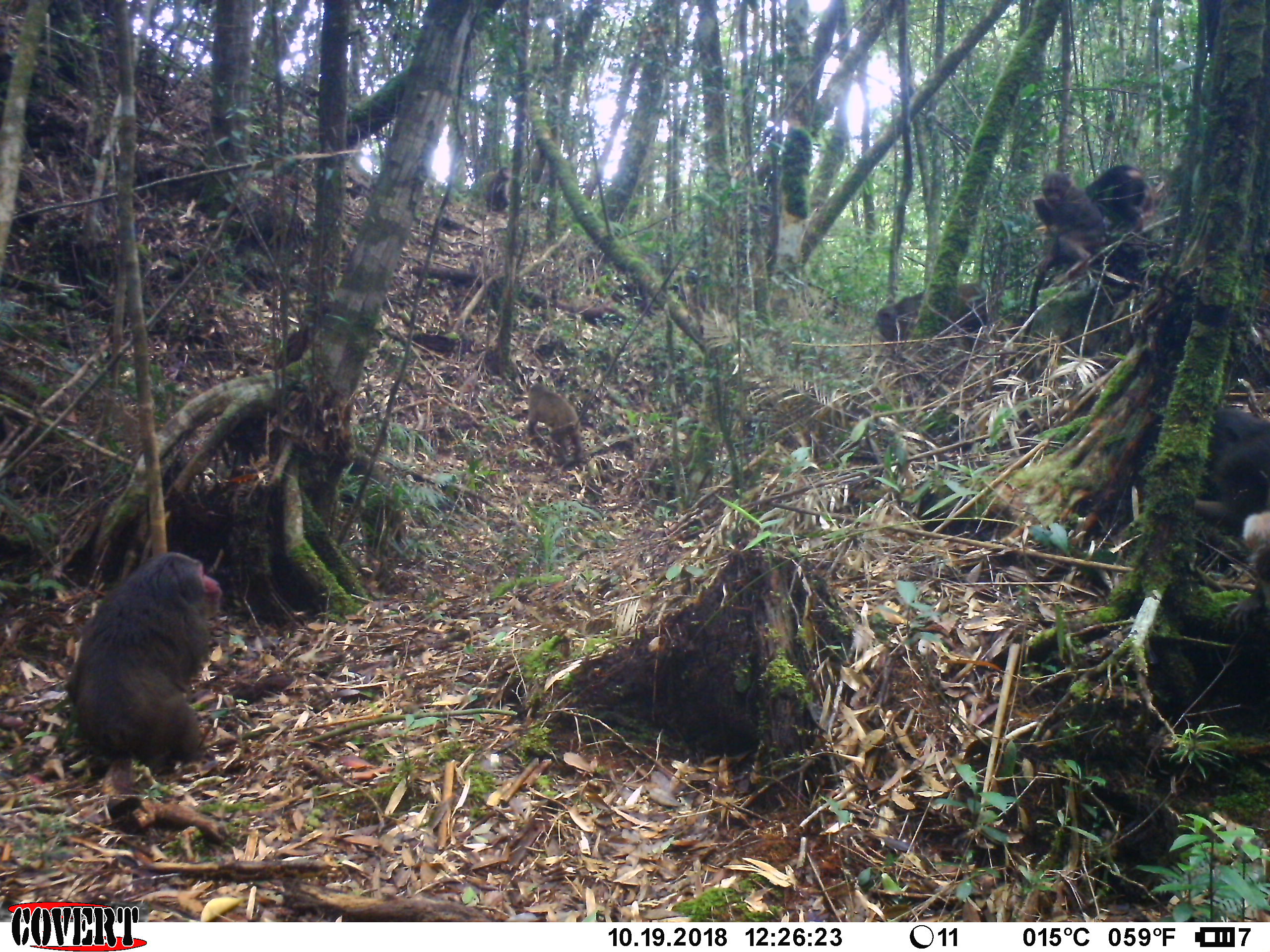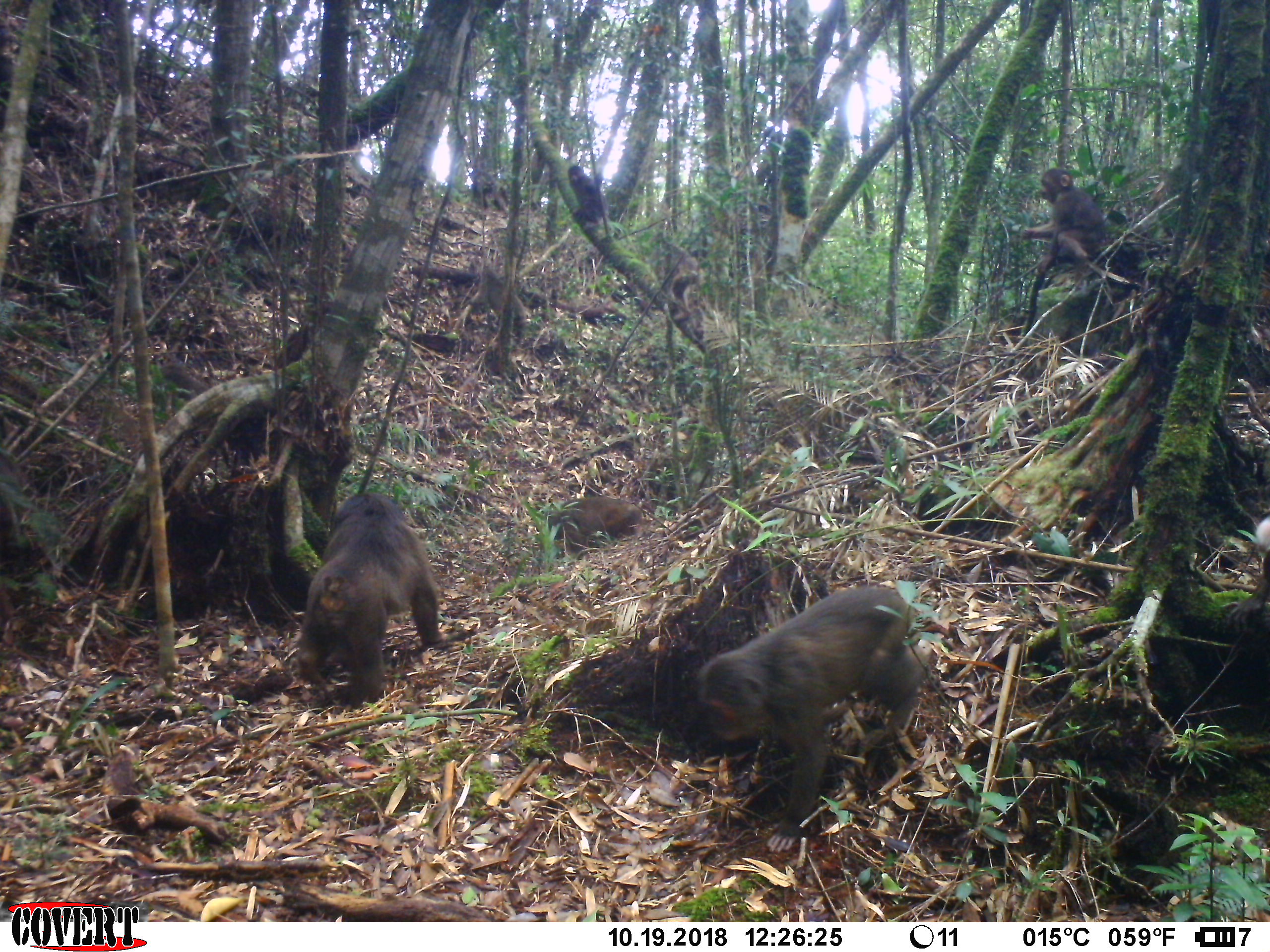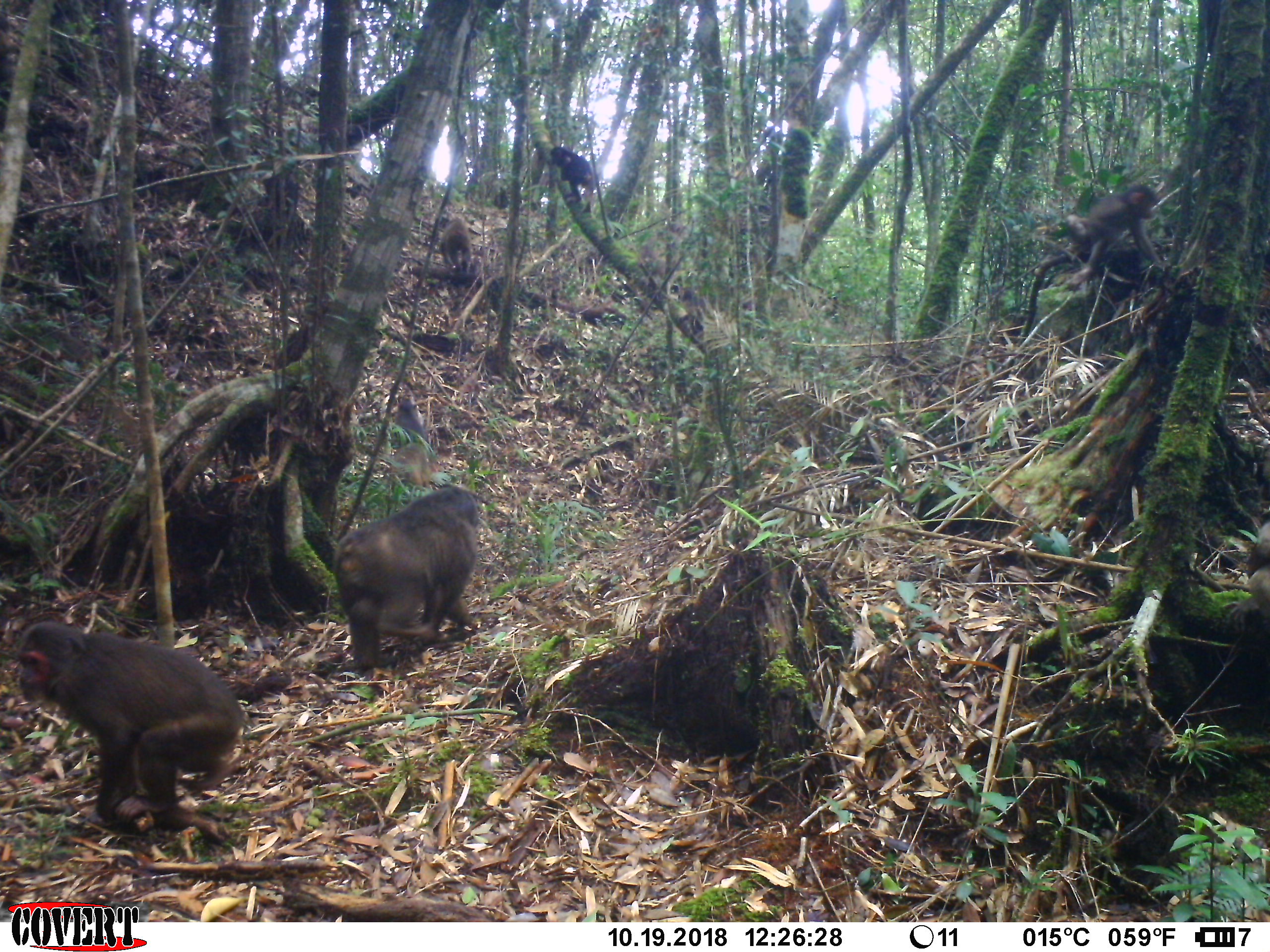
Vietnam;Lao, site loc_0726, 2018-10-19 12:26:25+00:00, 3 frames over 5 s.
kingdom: Animalia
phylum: Chordata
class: Mammalia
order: Primates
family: Cercopithecidae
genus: Macaca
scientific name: Macaca arctoides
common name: stump-tailed macaque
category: stump tailed macaque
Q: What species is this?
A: Stump tailed macaque (stump-tailed macaque) (Macaca arctoides).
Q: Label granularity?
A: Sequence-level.